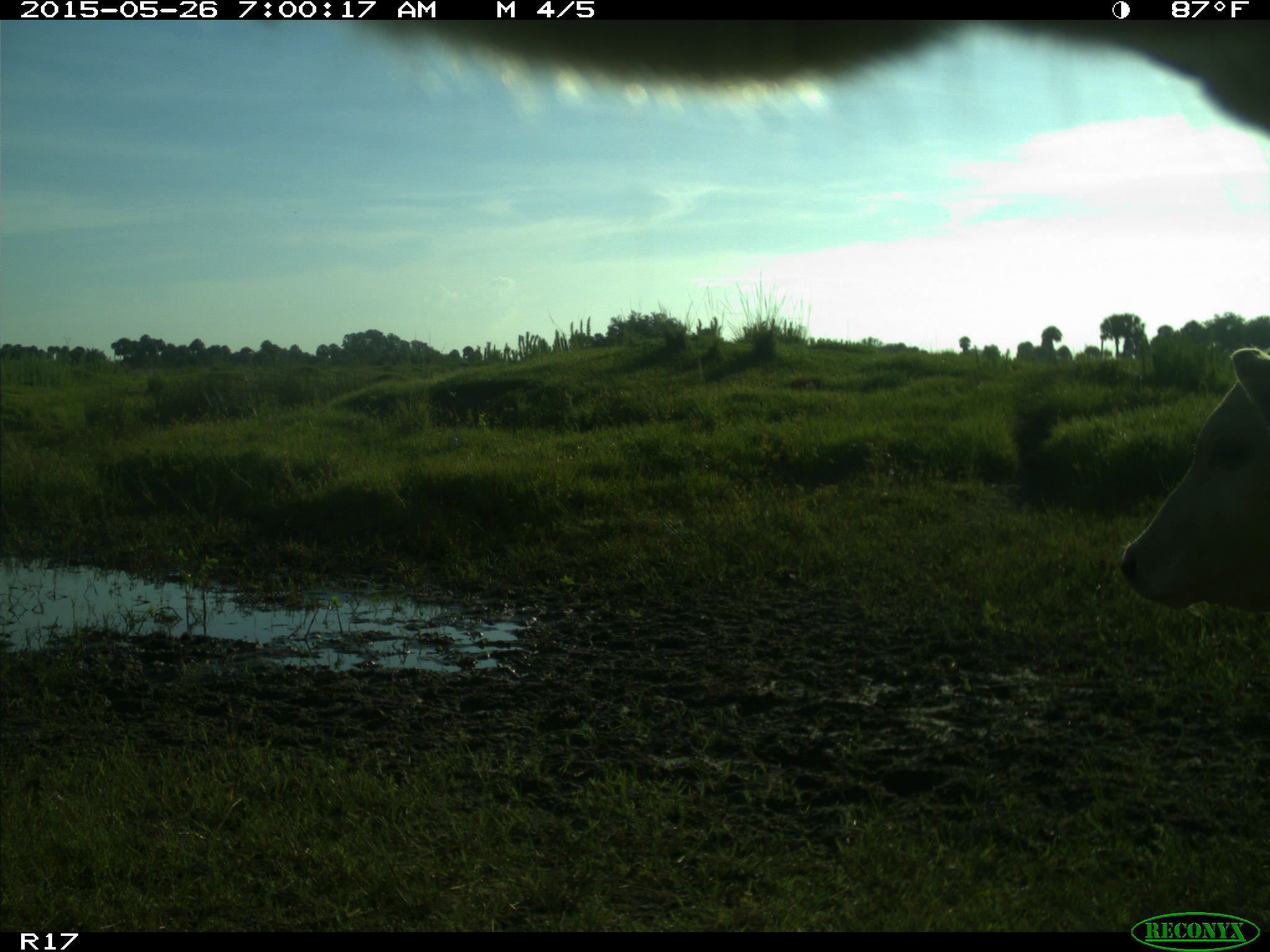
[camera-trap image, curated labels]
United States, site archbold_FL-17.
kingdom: Animalia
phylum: Chordata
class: Mammalia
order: Artiodactyla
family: Bovidae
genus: Bos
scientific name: Bos taurus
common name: domestic cow